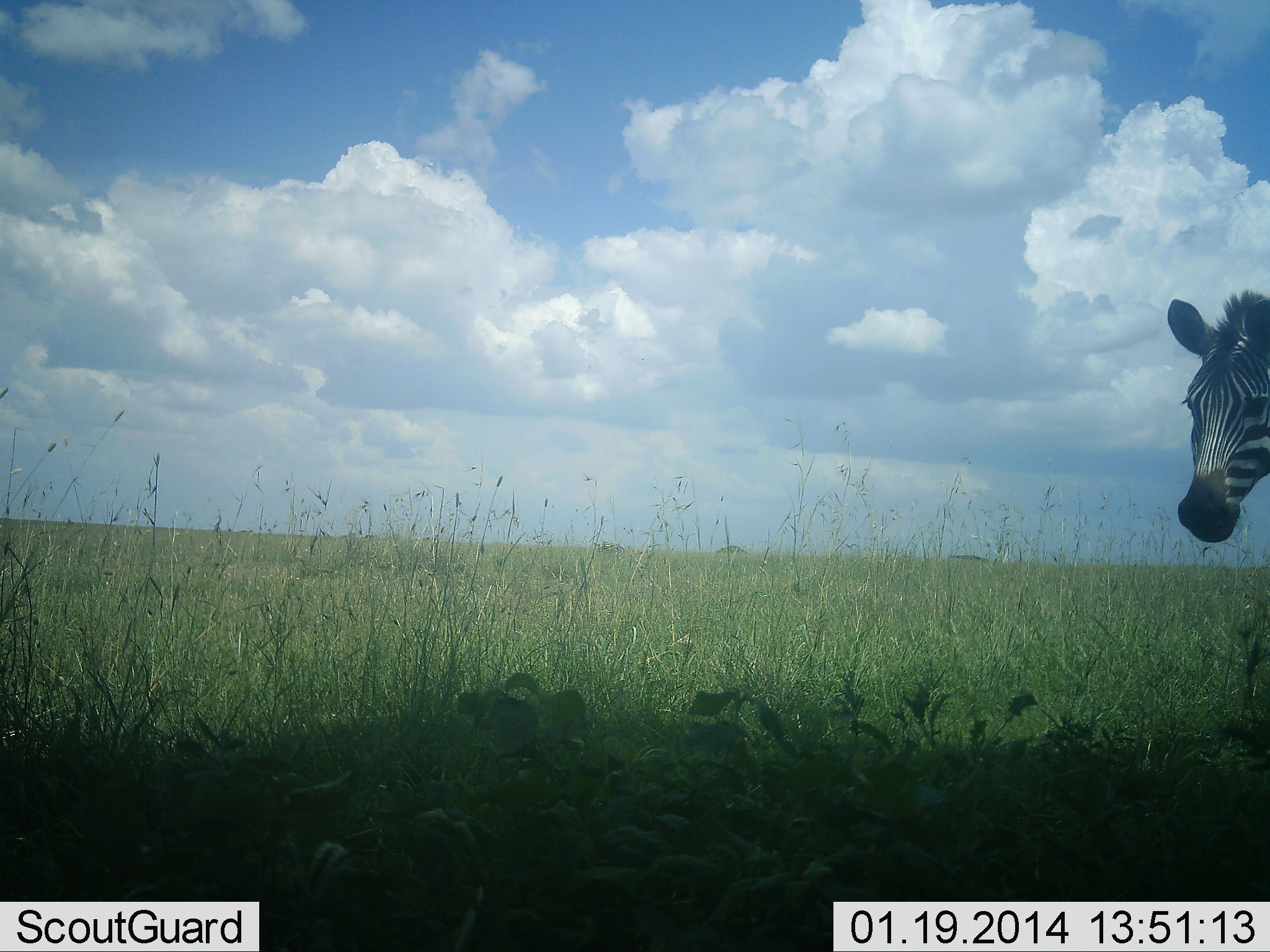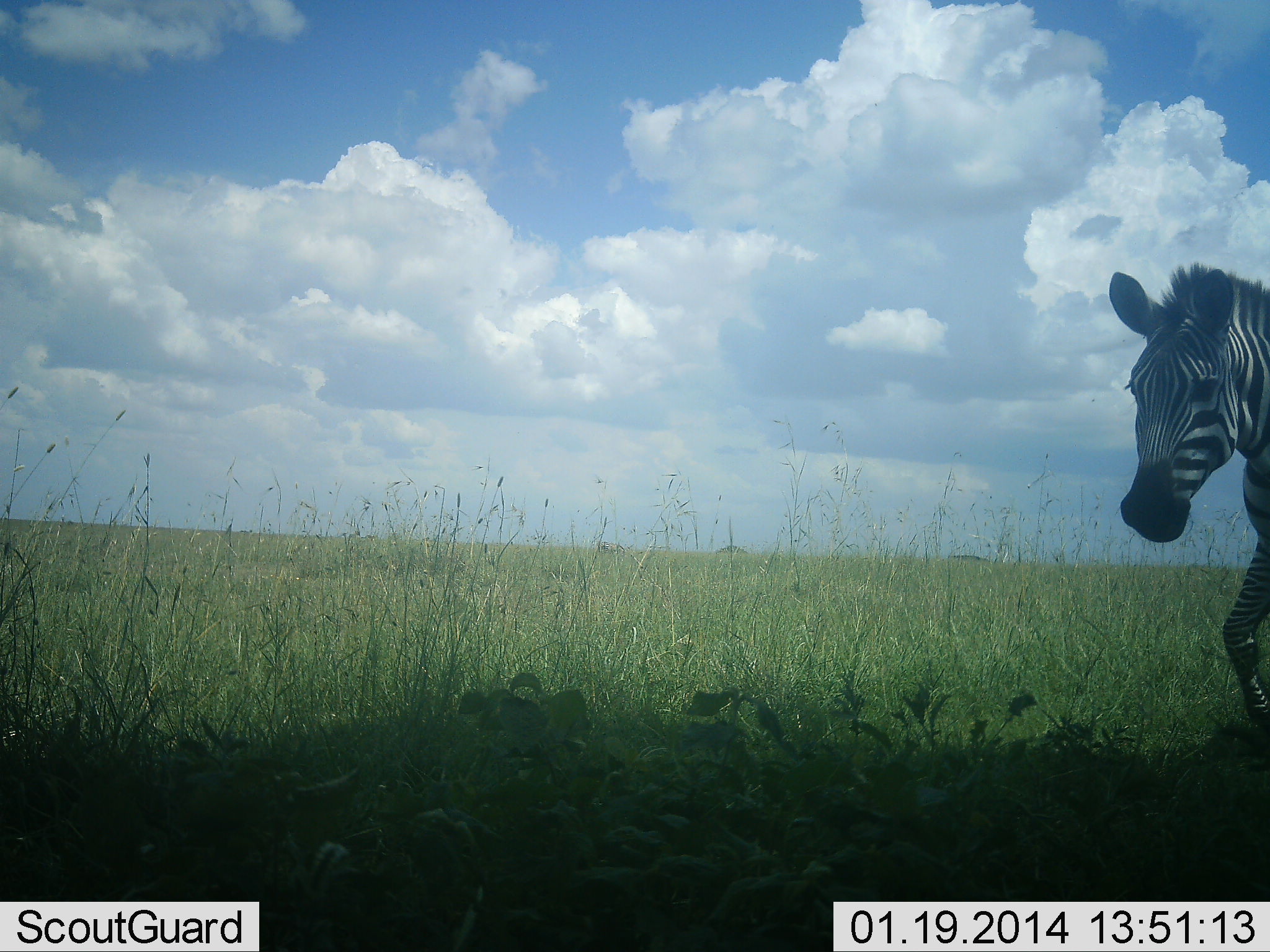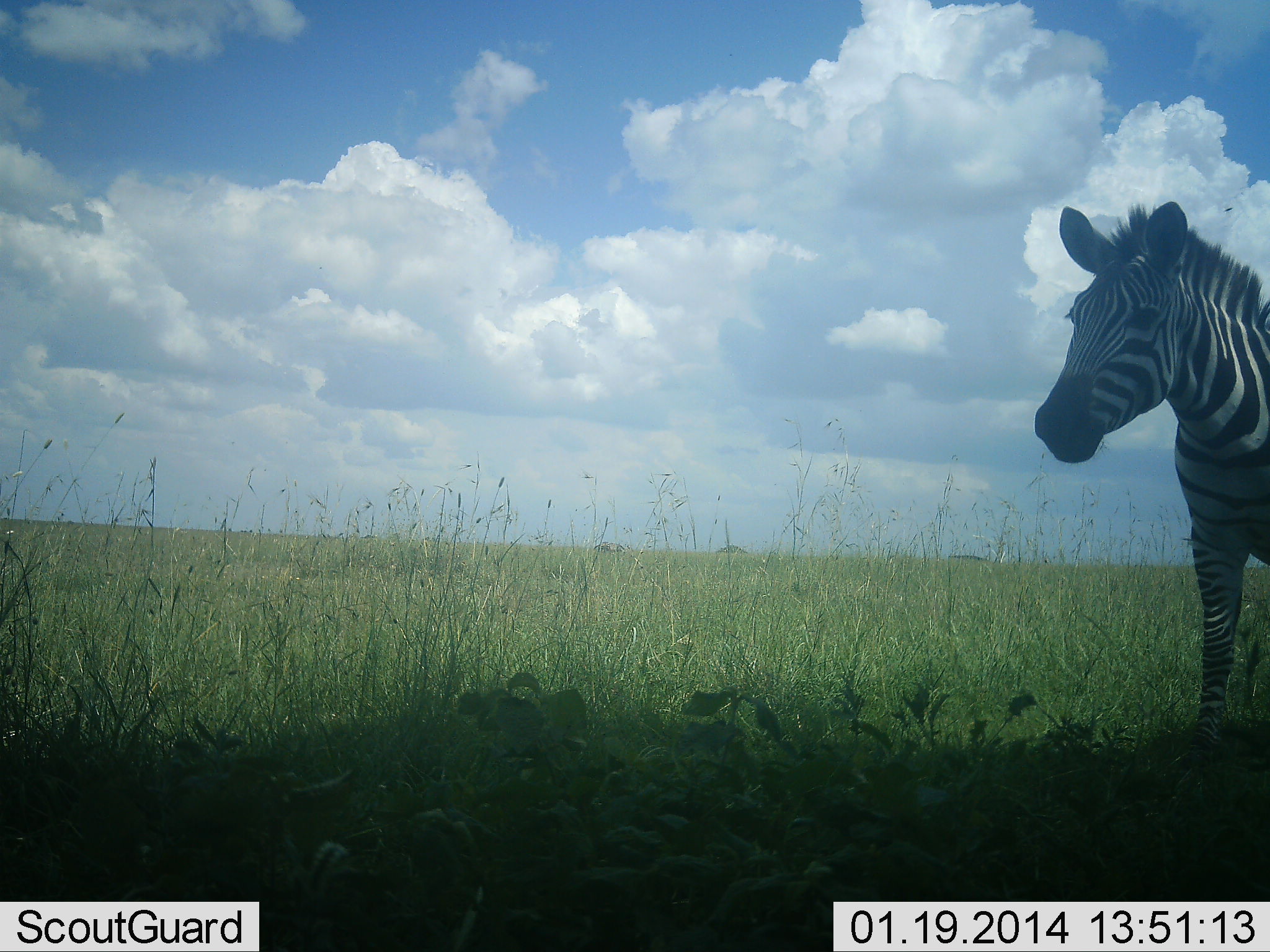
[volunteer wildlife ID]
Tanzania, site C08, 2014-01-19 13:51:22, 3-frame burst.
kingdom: Animalia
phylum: Chordata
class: Mammalia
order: Perissodactyla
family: Equidae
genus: Equus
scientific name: Equus quagga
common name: plains zebra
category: zebra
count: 1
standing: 0%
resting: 0%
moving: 100%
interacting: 0%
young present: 0%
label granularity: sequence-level